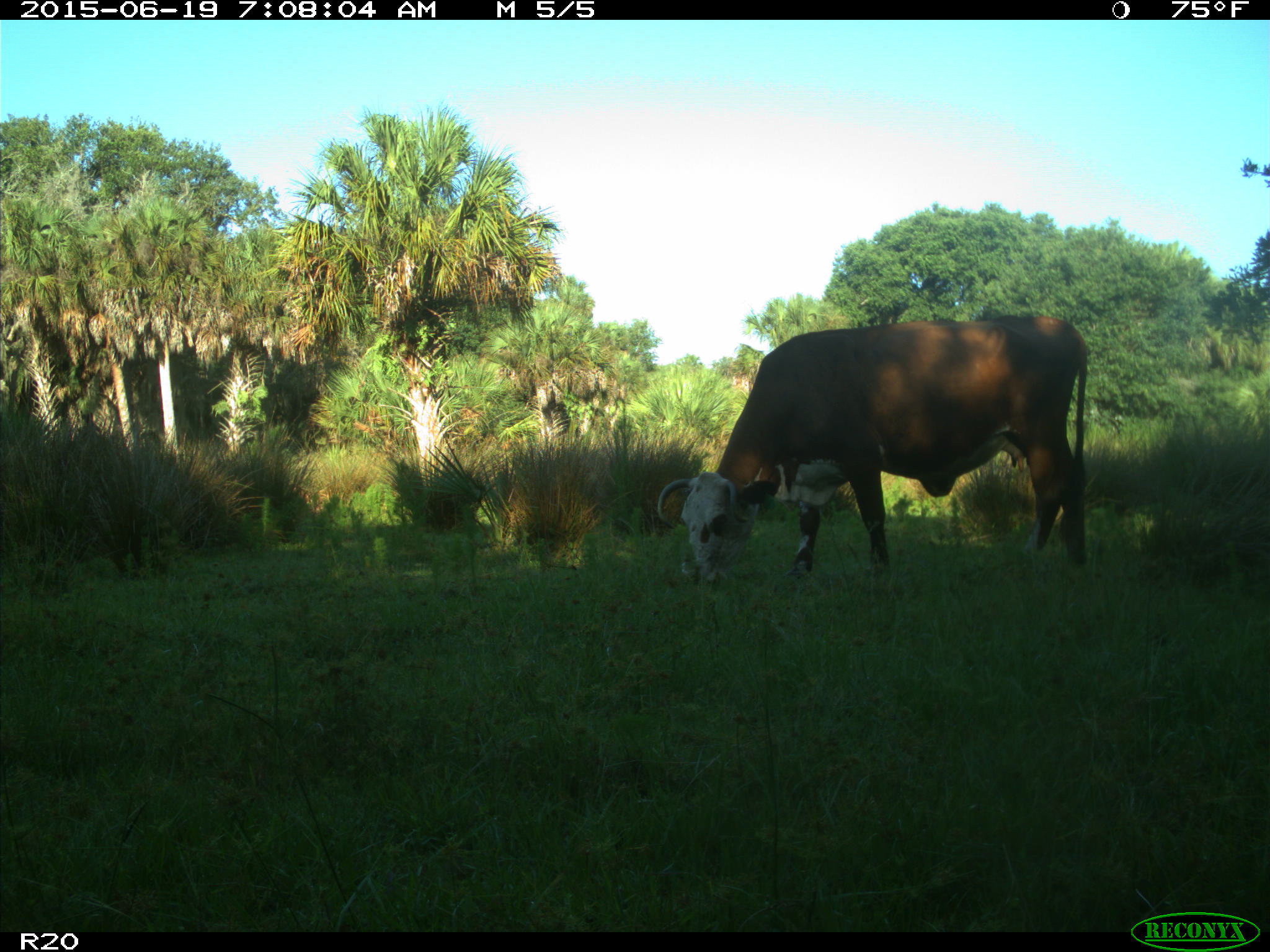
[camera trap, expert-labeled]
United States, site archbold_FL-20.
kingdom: Animalia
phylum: Chordata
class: Mammalia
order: Artiodactyla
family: Bovidae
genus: Bos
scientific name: Bos taurus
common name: domestic cow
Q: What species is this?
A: Bos taurus (domestic cow).